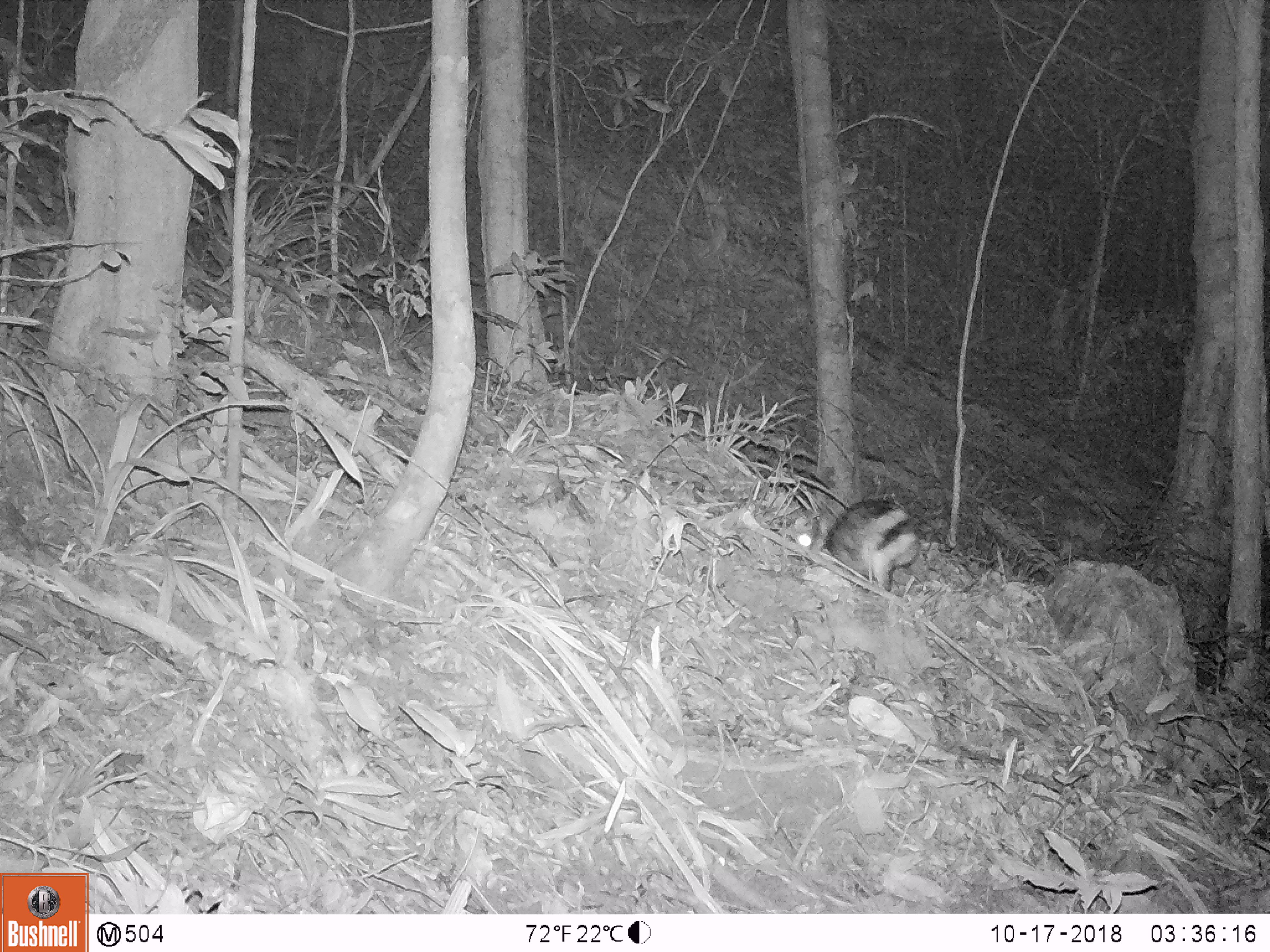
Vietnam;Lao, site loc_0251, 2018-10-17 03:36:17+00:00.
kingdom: Animalia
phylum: Chordata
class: Mammalia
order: Lagomorpha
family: Leporidae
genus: Nesolagus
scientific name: Nesolagus timminsi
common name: annamite striped rabbit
Annamite striped rabbit (Nesolagus timminsi). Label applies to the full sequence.